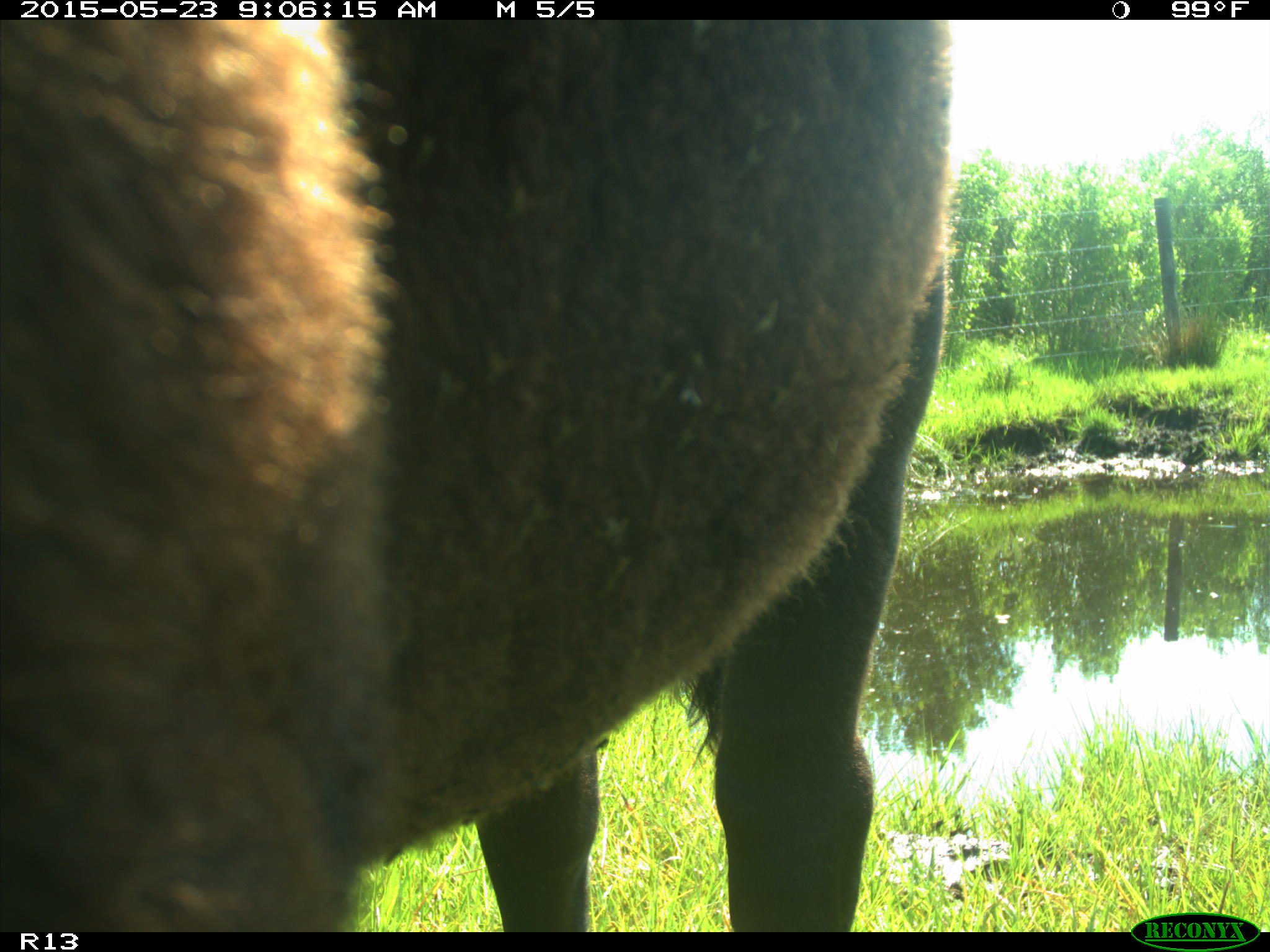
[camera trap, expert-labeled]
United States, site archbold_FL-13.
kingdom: Animalia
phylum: Chordata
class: Mammalia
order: Artiodactyla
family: Bovidae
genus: Bos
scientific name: Bos taurus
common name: domestic cow